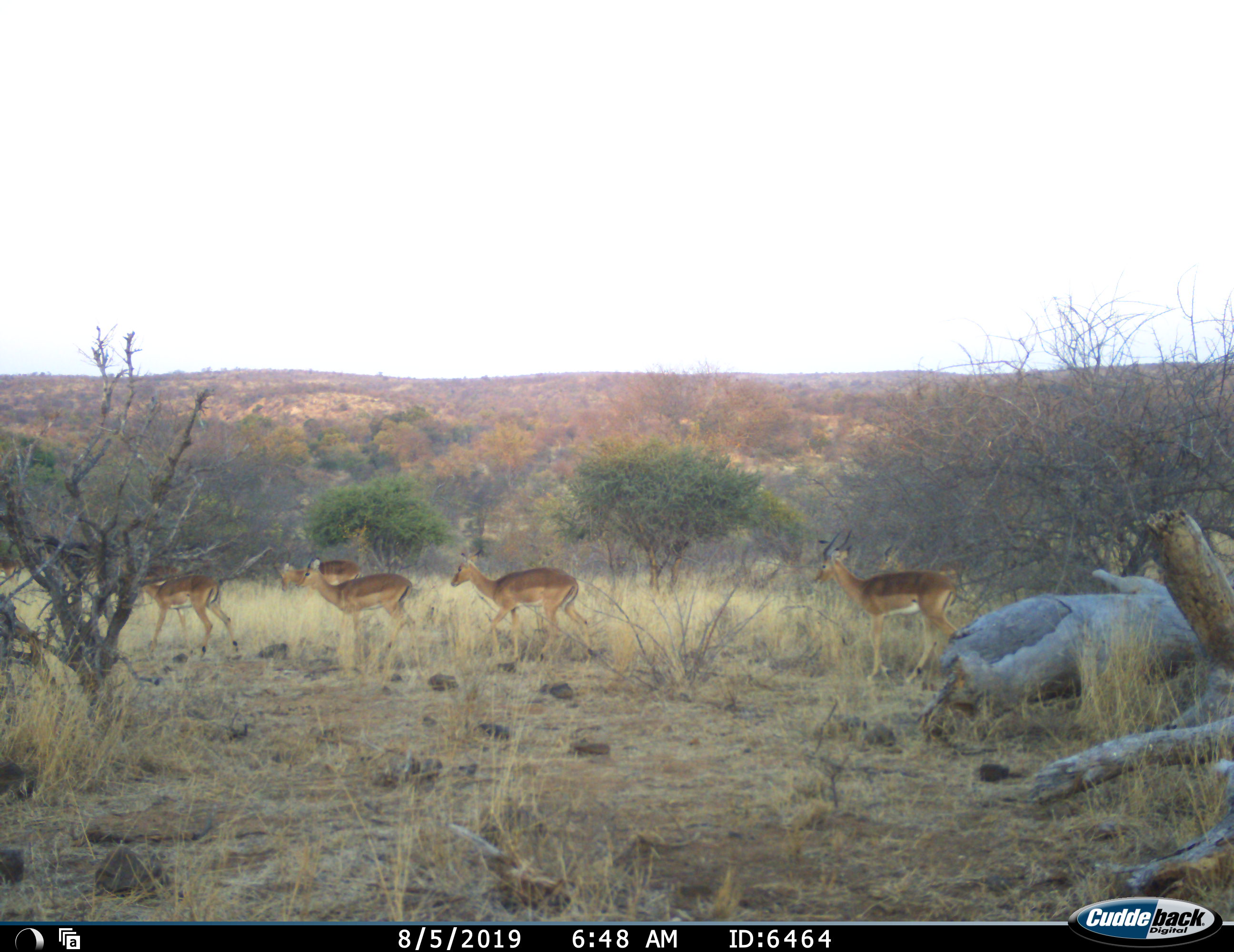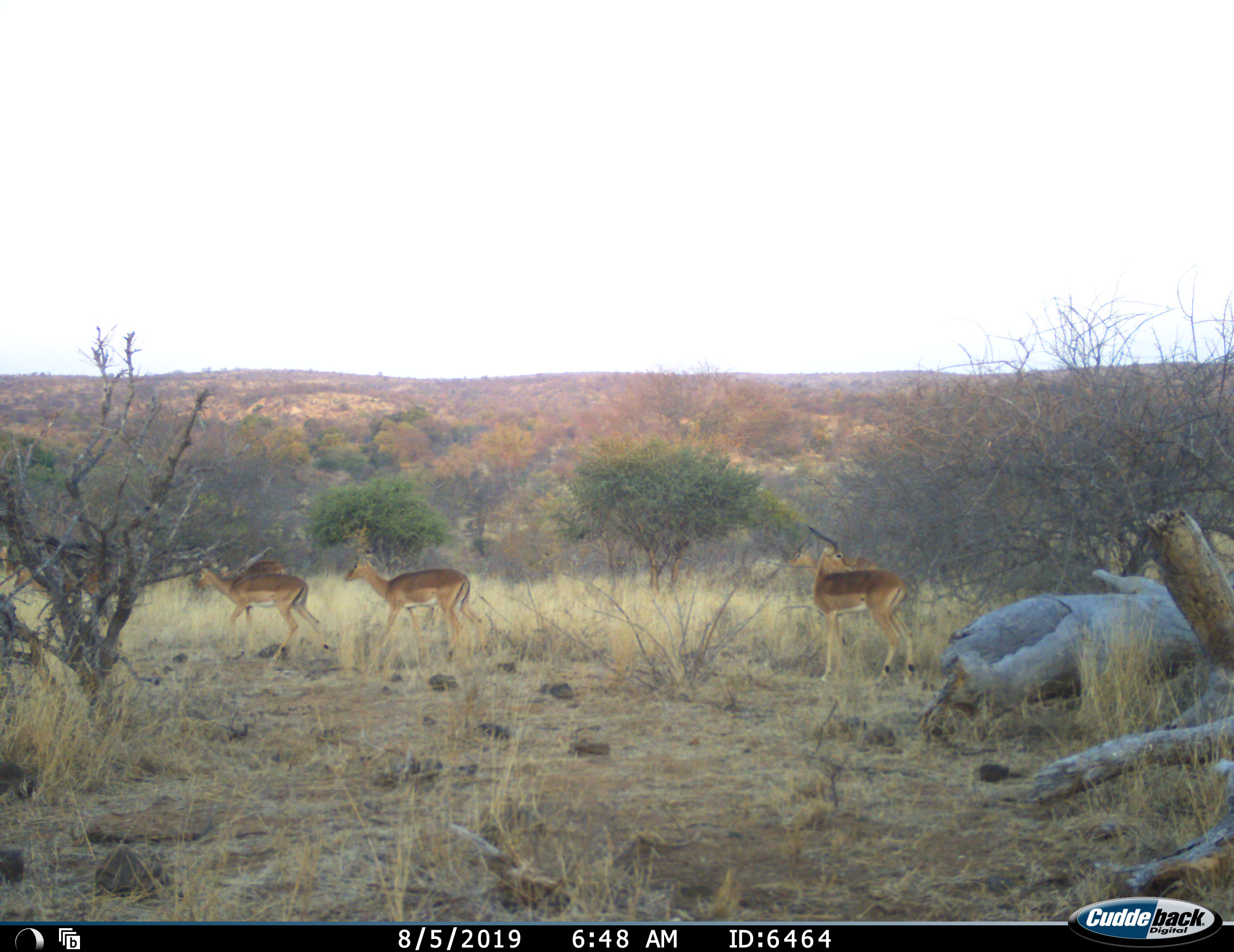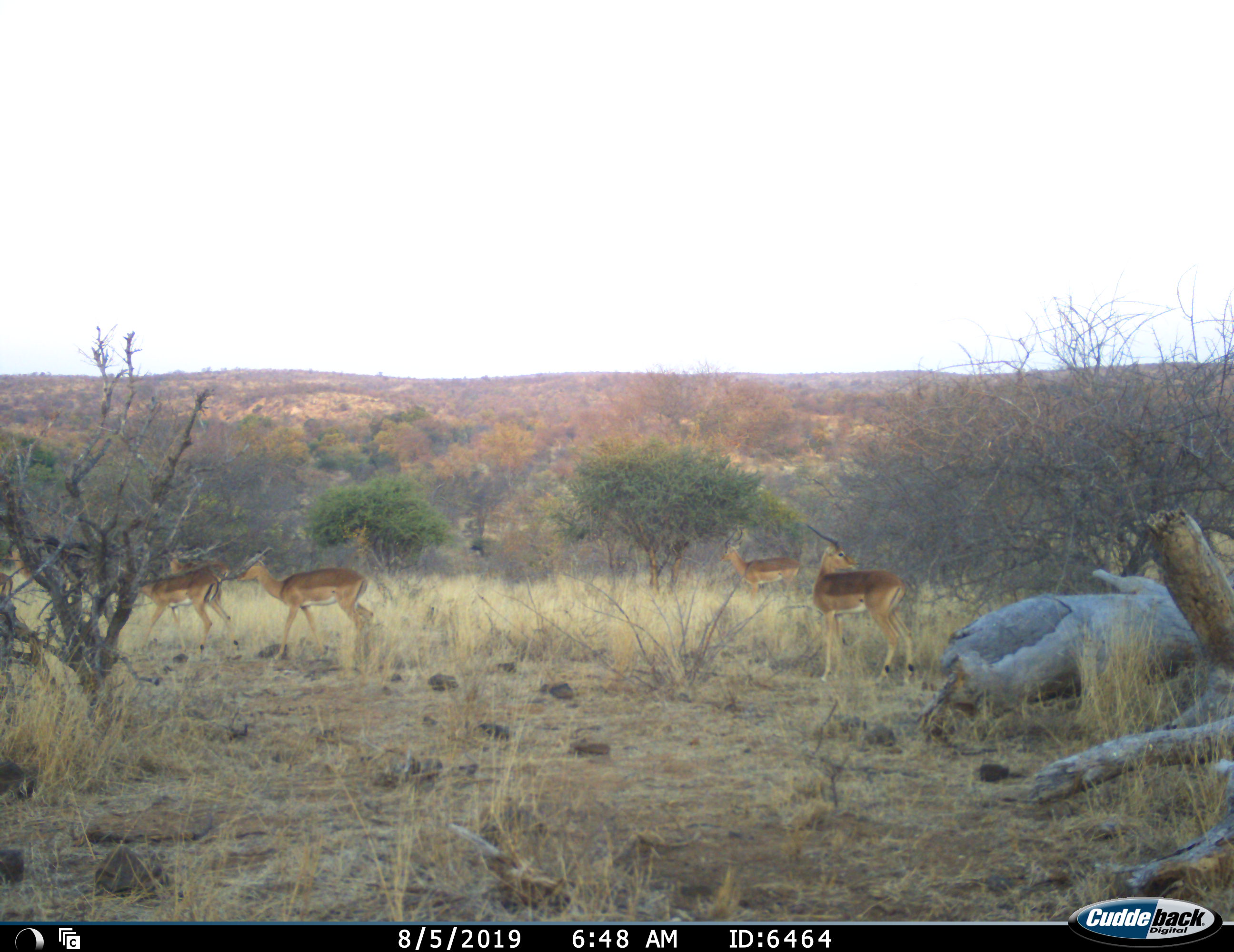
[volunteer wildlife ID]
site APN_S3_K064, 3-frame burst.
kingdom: Animalia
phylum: Chordata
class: Mammalia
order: Artiodactyla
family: Bovidae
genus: Aepyceros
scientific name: Aepyceros melampus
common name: impala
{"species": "impala (Aepyceros melampus)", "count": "6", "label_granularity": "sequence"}